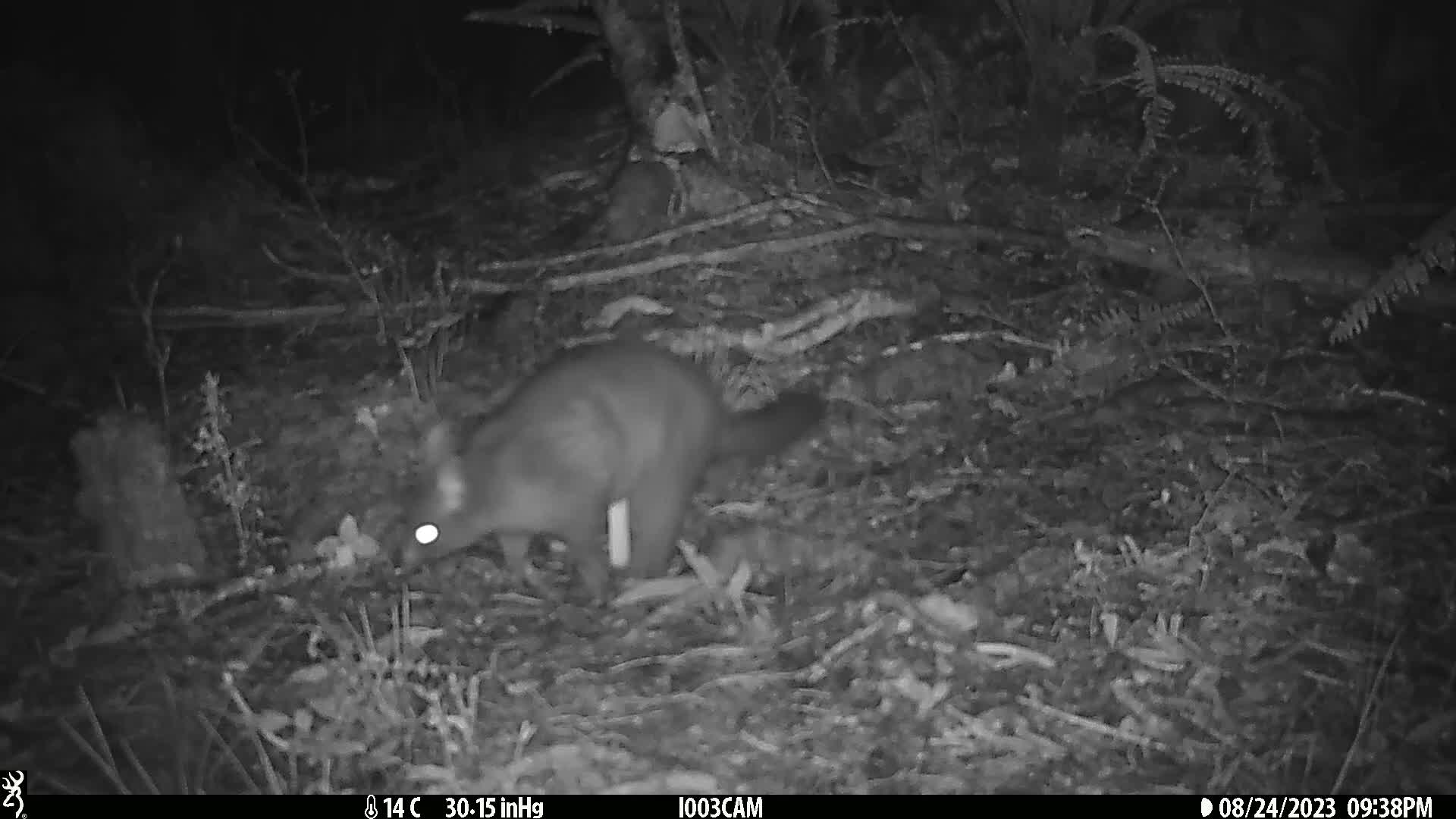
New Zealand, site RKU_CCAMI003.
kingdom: Animalia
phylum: Chordata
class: Mammalia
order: Diprotodontia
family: Phalangeridae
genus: Trichosurus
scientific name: Trichosurus vulpecula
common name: common brushtail possum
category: possum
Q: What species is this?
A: Possum (common brushtail possum) (Trichosurus vulpecula).